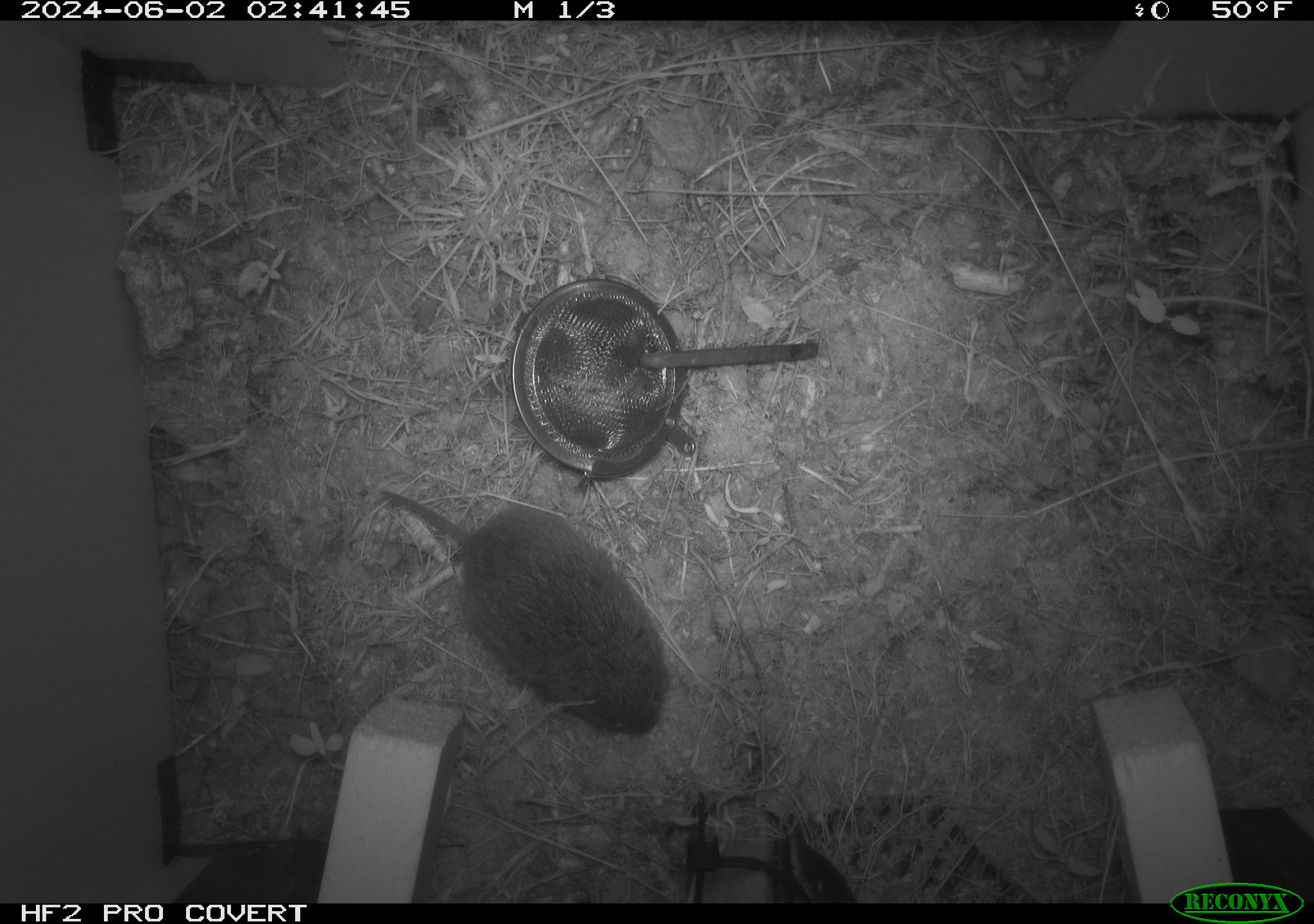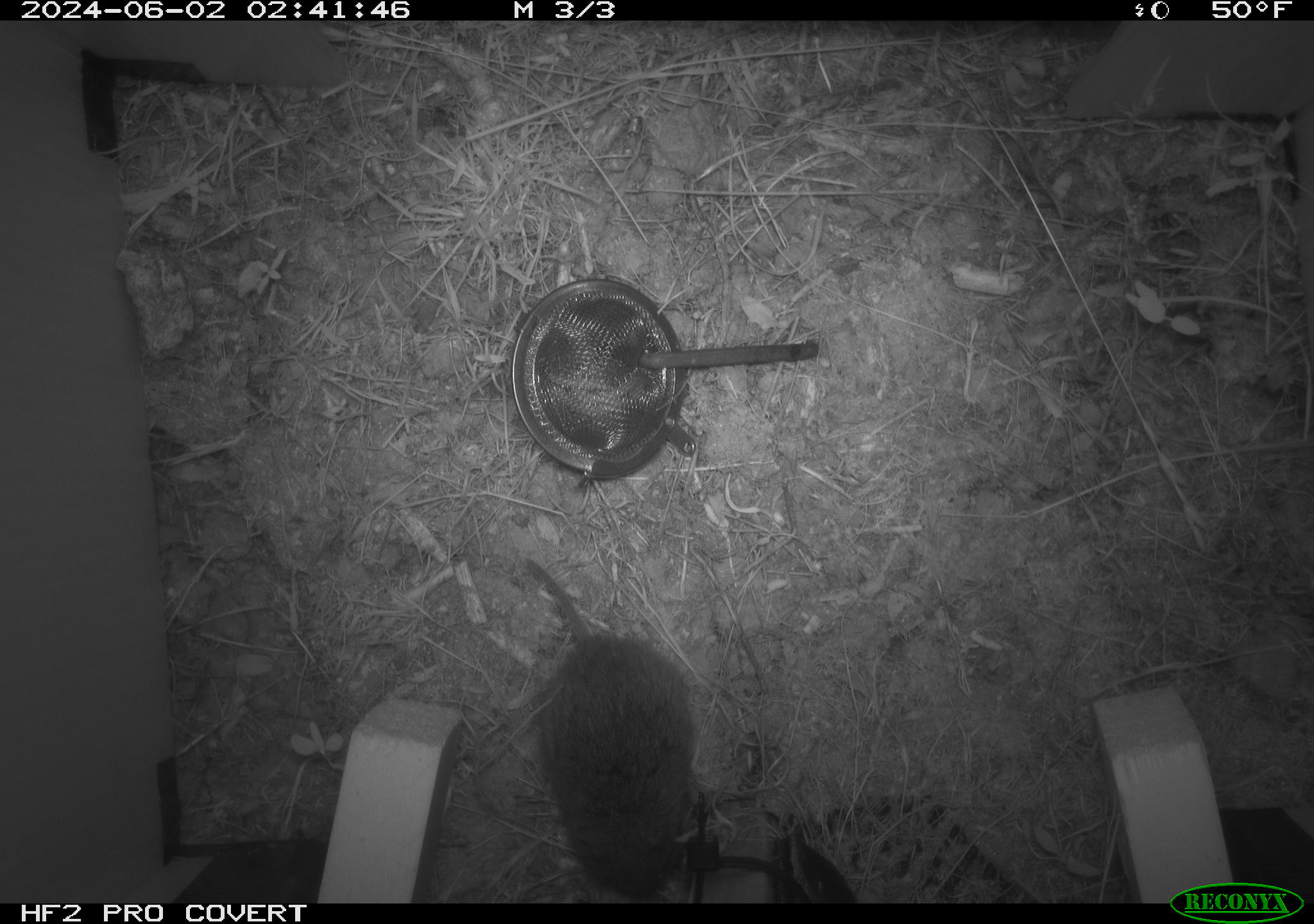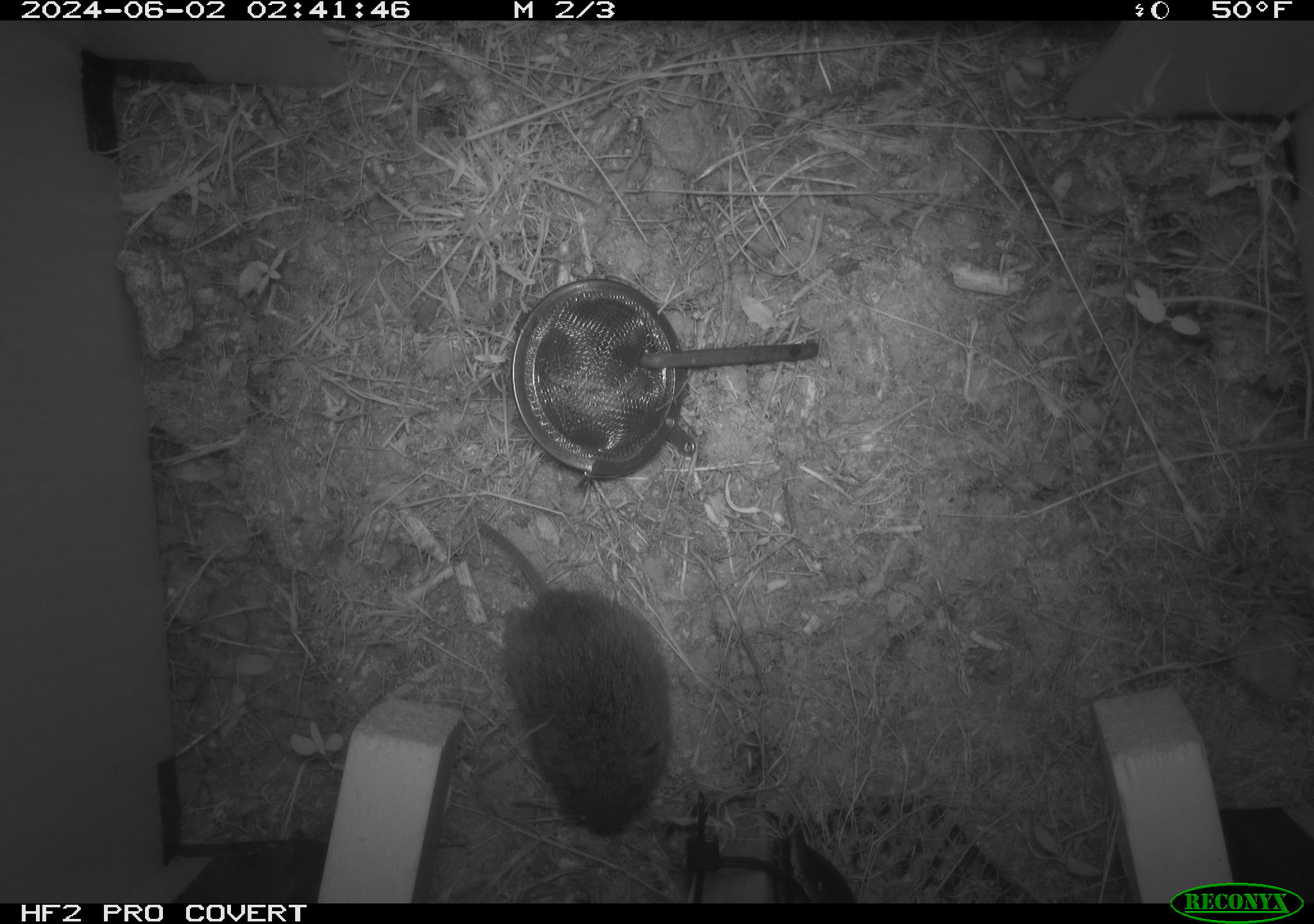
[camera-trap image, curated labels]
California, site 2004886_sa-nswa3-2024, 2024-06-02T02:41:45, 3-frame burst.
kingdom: Animalia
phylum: Chordata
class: Mammalia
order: Rodentia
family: Cricetidae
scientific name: Arvicolinae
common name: voles, lemmings, and muskrats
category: arvicolinae subfamily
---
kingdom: Animalia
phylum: Chordata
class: Mammalia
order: Rodentia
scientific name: Rodentia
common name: rodent